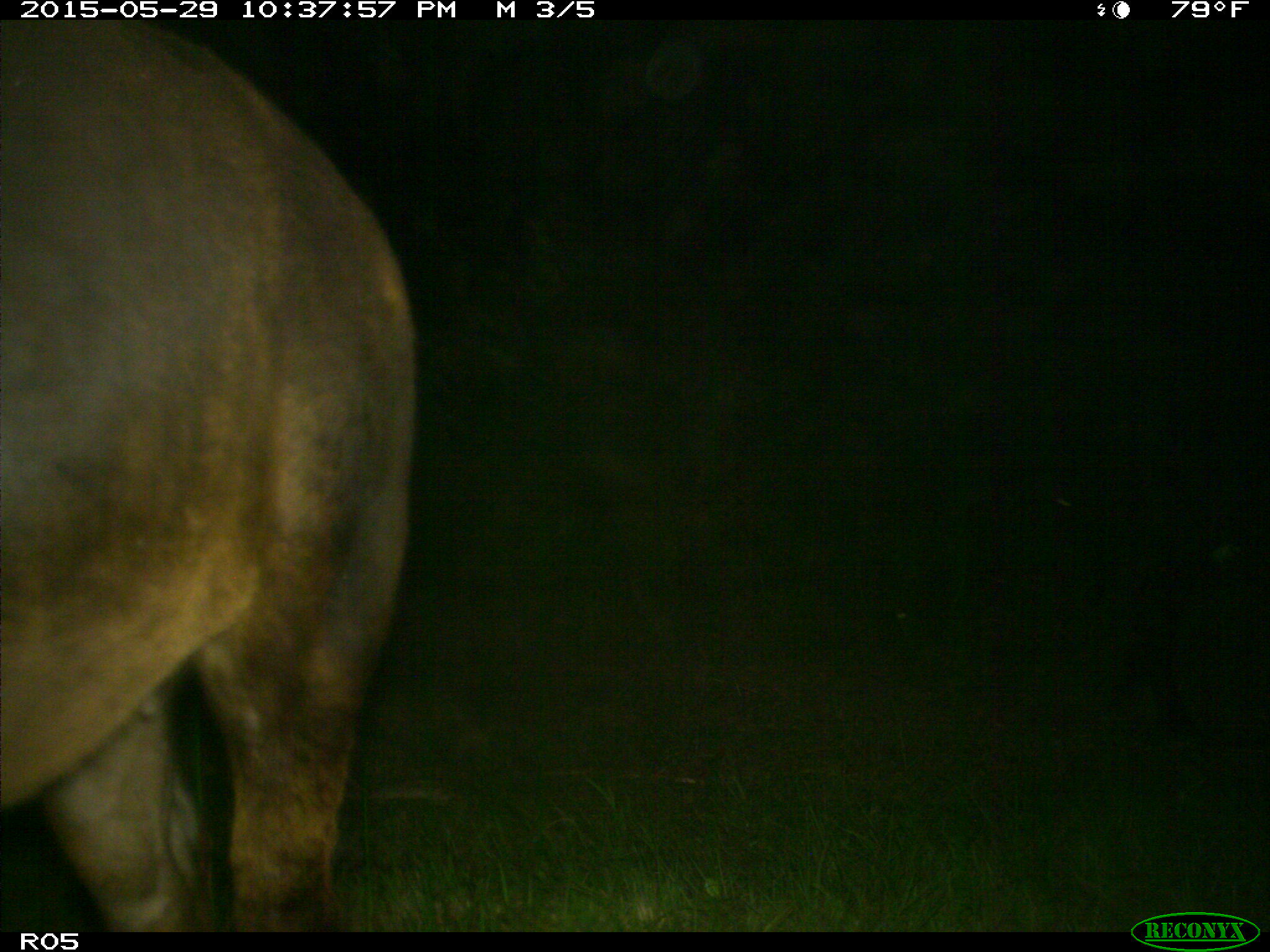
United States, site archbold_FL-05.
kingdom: Animalia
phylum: Chordata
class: Mammalia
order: Artiodactyla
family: Bovidae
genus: Bos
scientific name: Bos taurus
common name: domestic cow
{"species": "Bos taurus (domestic cow)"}